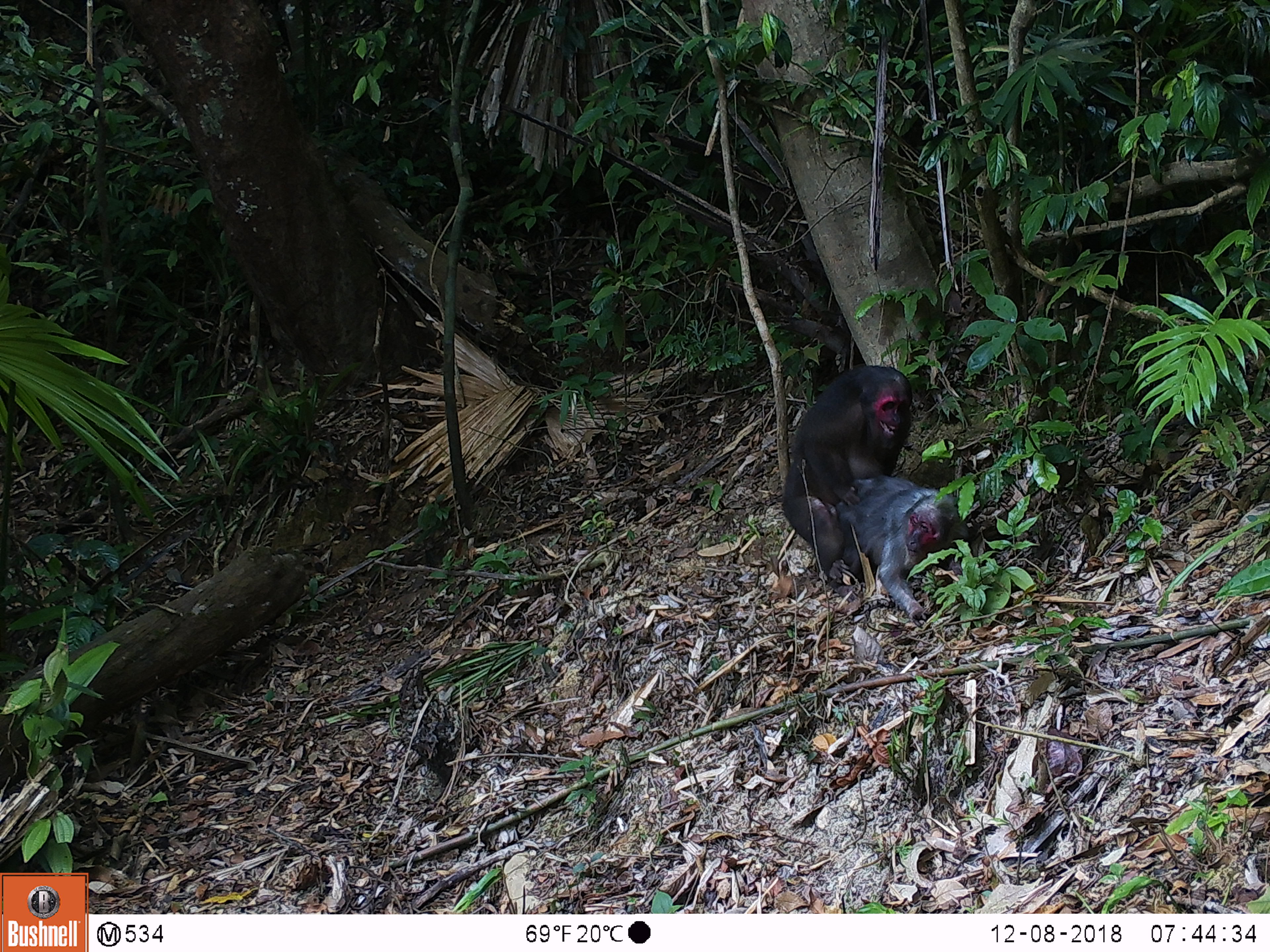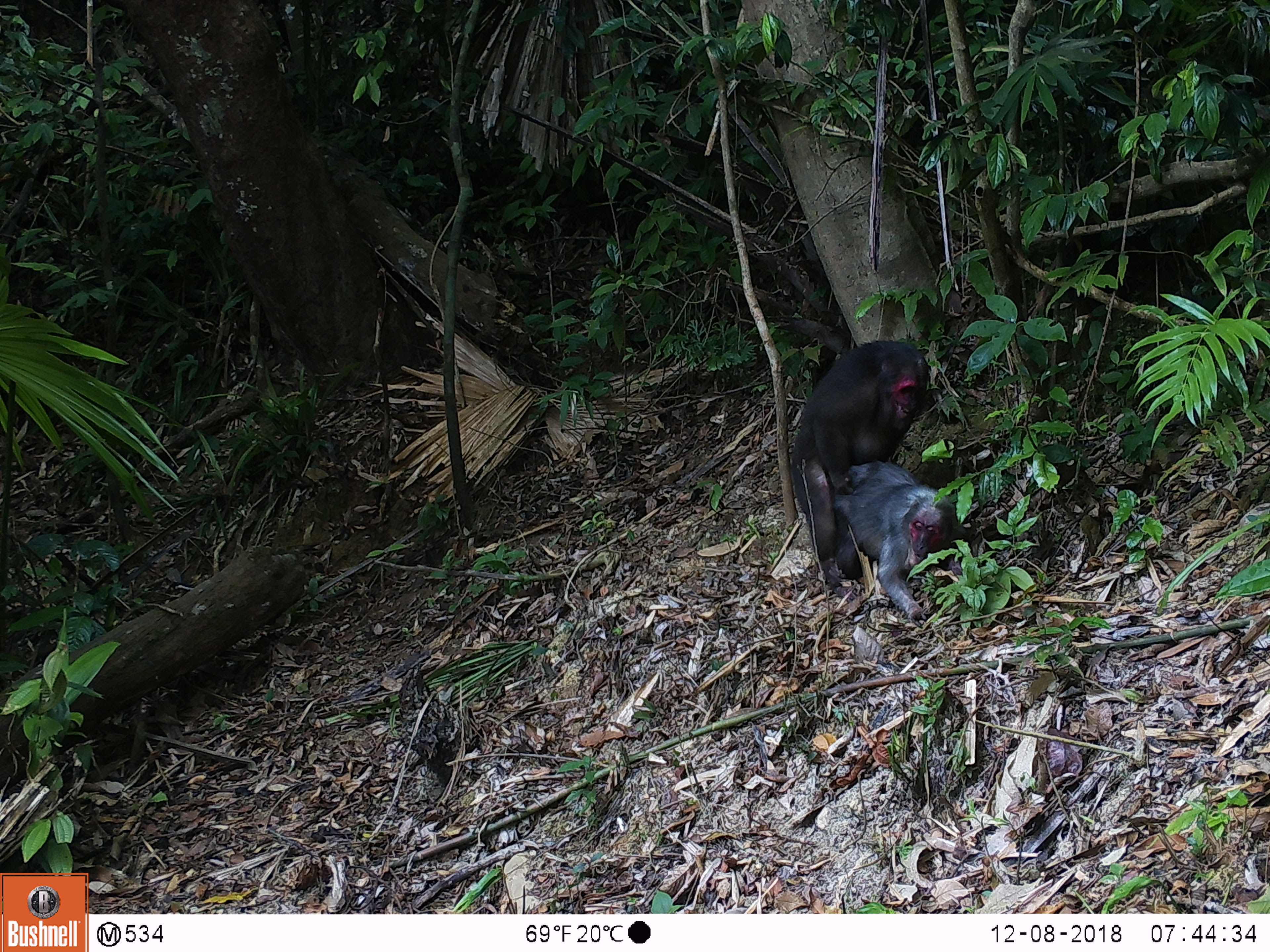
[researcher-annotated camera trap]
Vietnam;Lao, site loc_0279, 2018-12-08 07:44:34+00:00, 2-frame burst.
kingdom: Animalia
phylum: Chordata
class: Mammalia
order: Primates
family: Cercopithecidae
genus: Macaca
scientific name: Macaca arctoides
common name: stump-tailed macaque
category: stump tailed macaque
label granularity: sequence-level